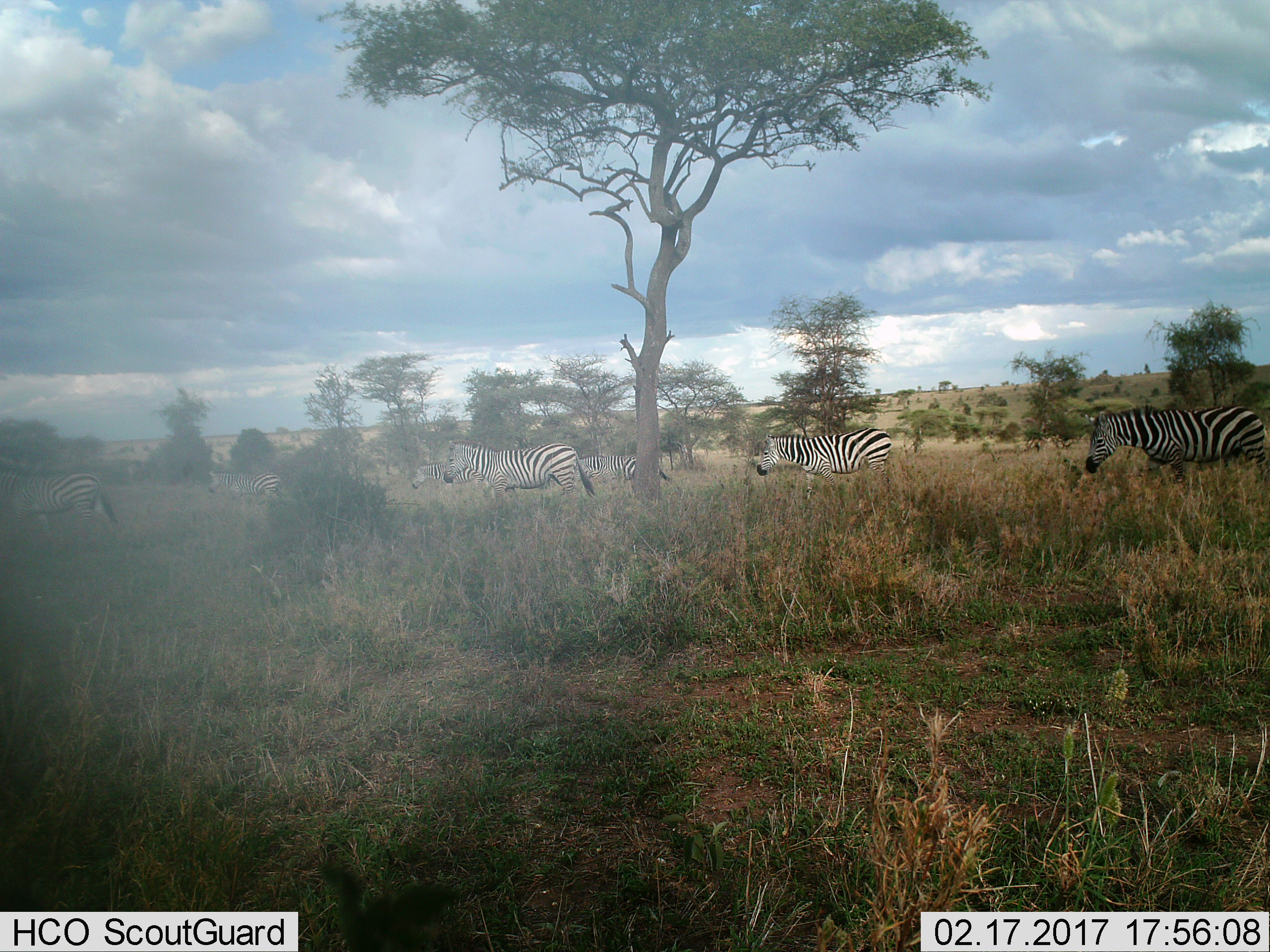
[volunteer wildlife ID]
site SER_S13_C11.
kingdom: Animalia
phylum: Chordata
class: Mammalia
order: Perissodactyla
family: Equidae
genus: Equus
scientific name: Equus quagga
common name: plains zebra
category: zebraplains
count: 7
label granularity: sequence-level